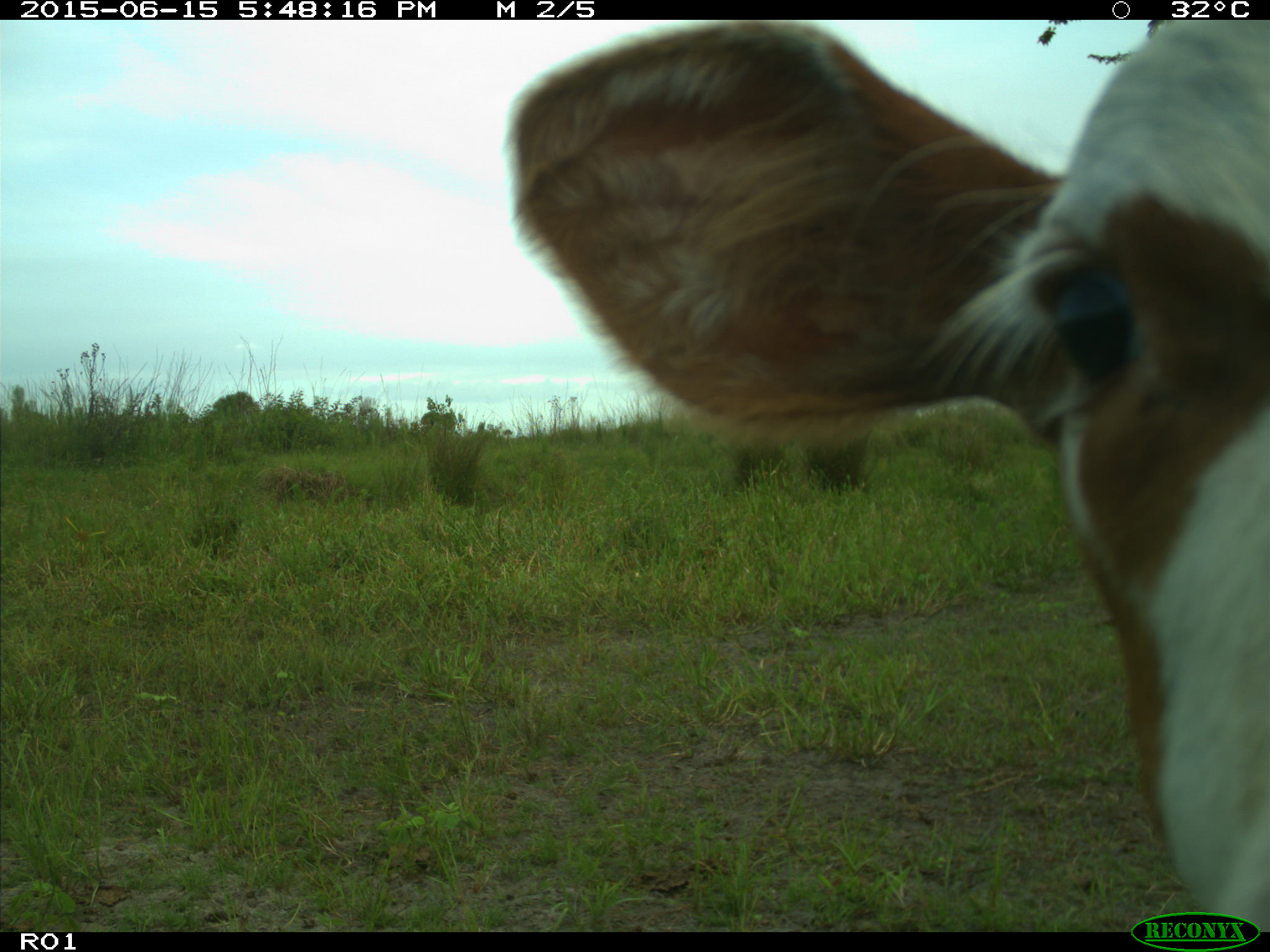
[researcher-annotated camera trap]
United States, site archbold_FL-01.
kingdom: Animalia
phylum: Chordata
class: Mammalia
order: Artiodactyla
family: Bovidae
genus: Bos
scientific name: Bos taurus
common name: domestic cow